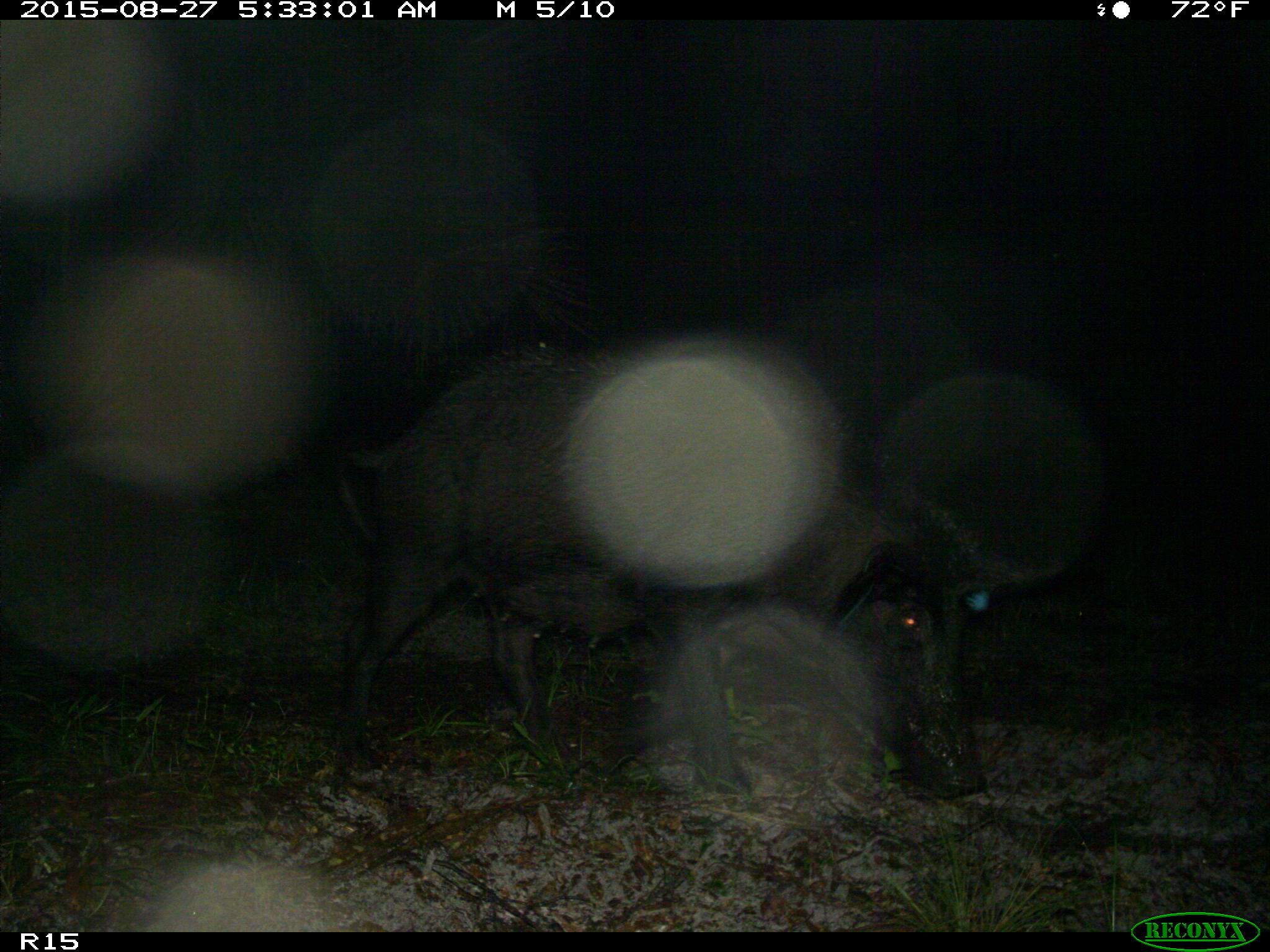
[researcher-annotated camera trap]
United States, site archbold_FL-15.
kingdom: Animalia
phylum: Chordata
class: Mammalia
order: Artiodactyla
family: Suidae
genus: Sus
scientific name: Sus scrofa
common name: wild boar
Sus scrofa (wild boar).